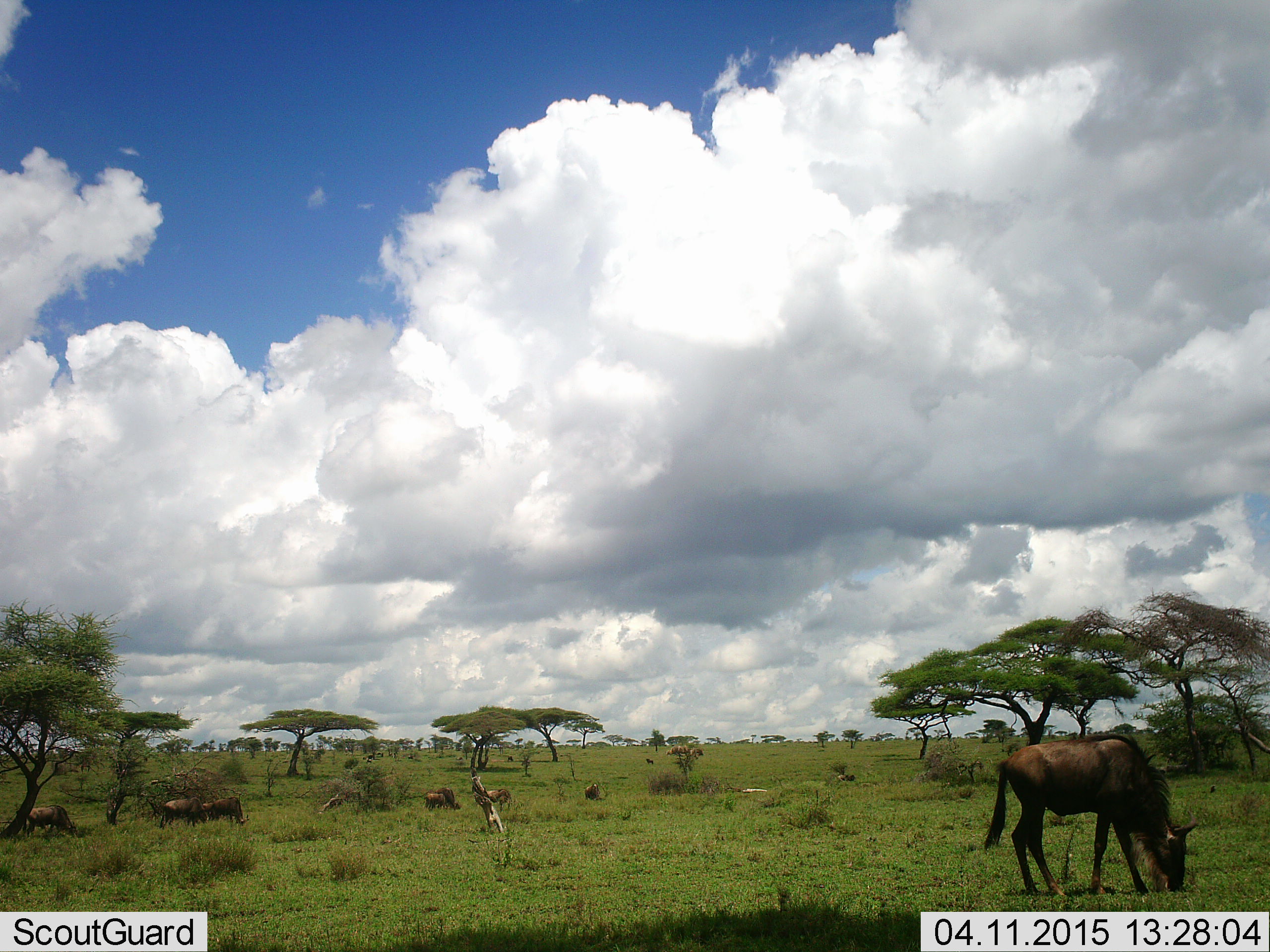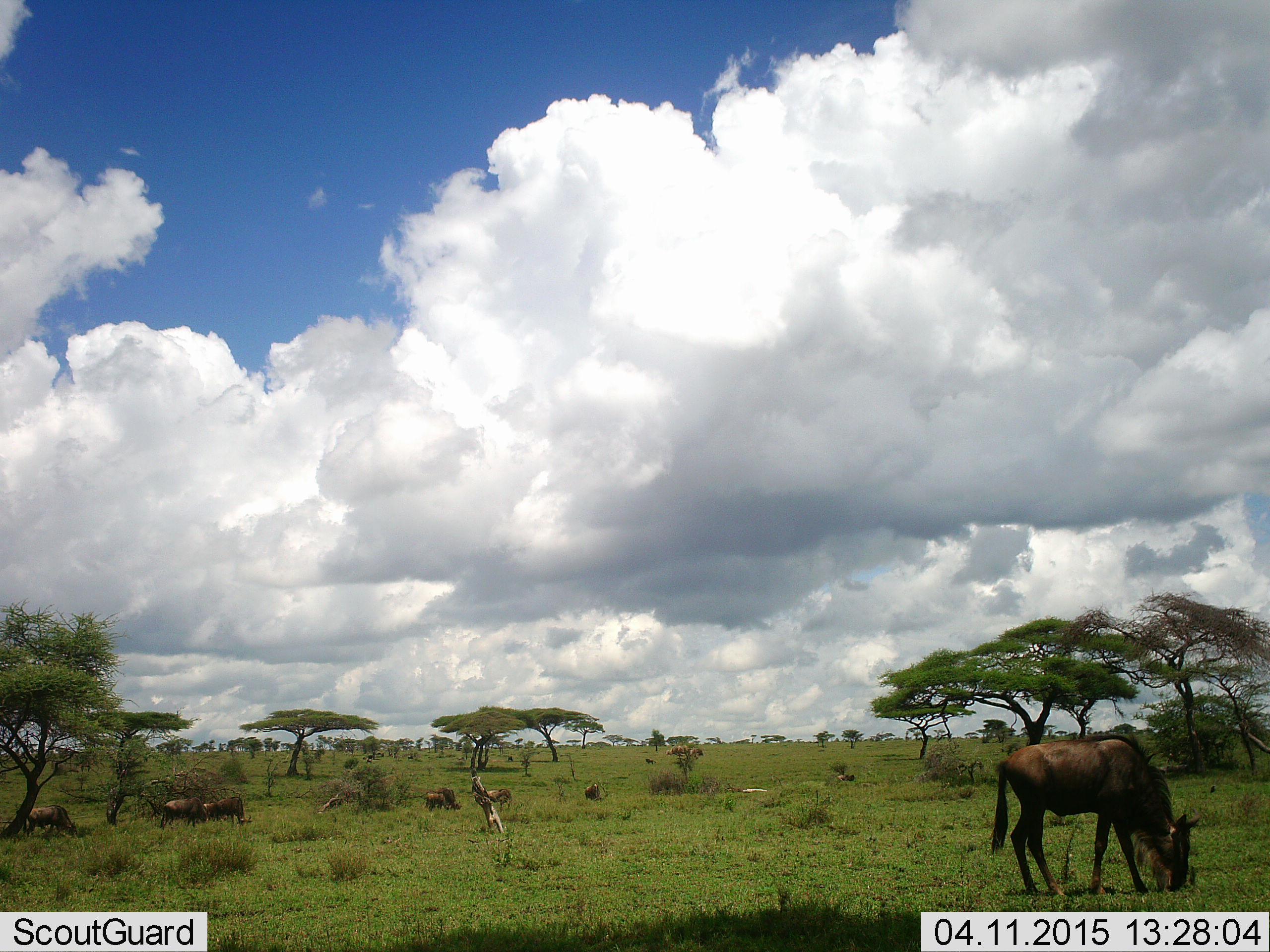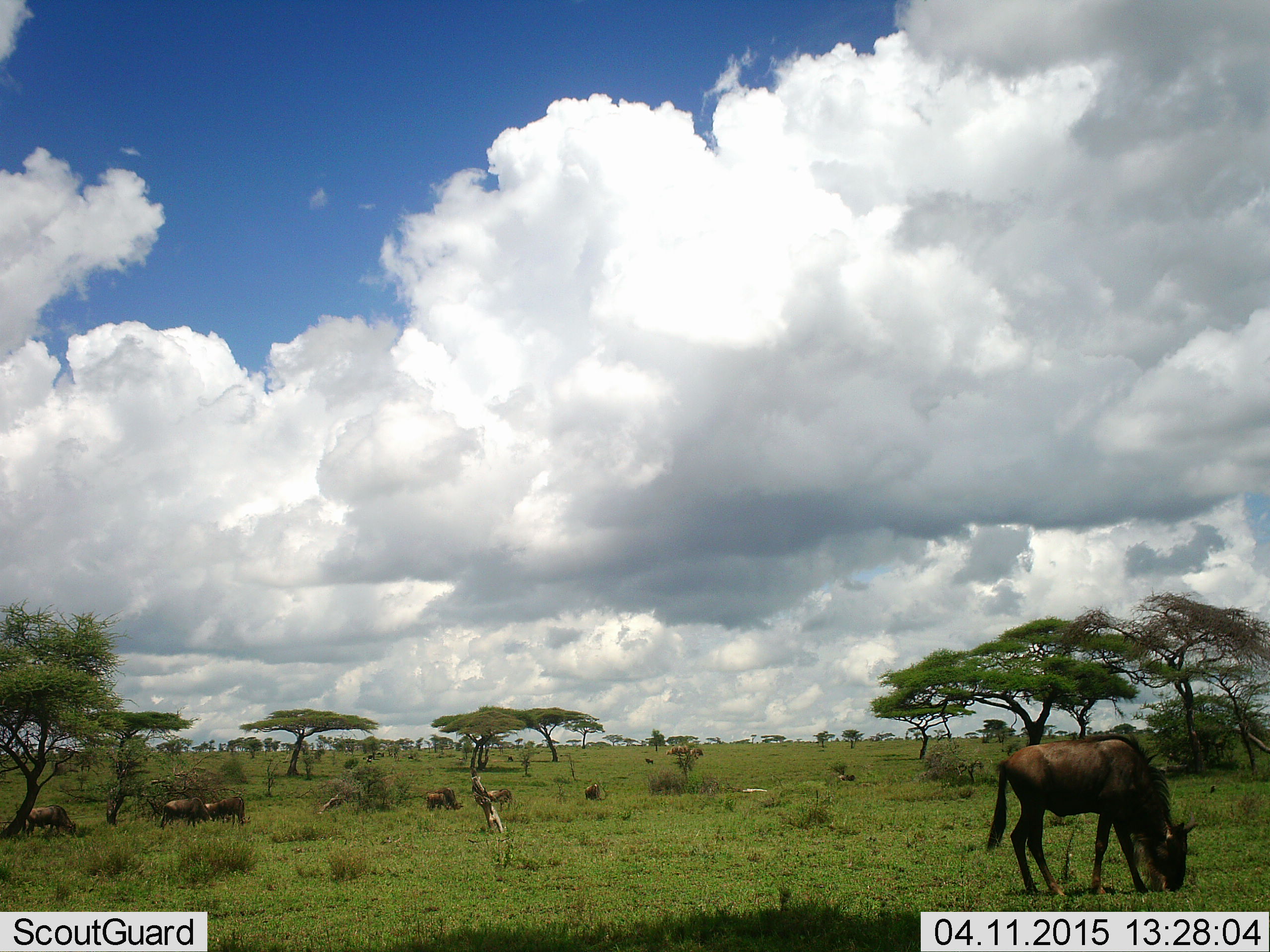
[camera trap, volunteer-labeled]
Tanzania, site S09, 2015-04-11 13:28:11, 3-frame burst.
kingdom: Animalia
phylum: Chordata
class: Mammalia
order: Artiodactyla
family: Bovidae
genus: Connochaetes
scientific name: Connochaetes taurinus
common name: blue wildebeest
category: wildebeest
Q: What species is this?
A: Wildebeest (blue wildebeest) (Connochaetes taurinus).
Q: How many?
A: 7.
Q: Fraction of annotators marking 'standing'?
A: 36%.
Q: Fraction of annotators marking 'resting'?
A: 18%.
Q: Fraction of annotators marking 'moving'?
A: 9%.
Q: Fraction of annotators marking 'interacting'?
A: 0%.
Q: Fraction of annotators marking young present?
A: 9%.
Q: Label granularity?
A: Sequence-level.